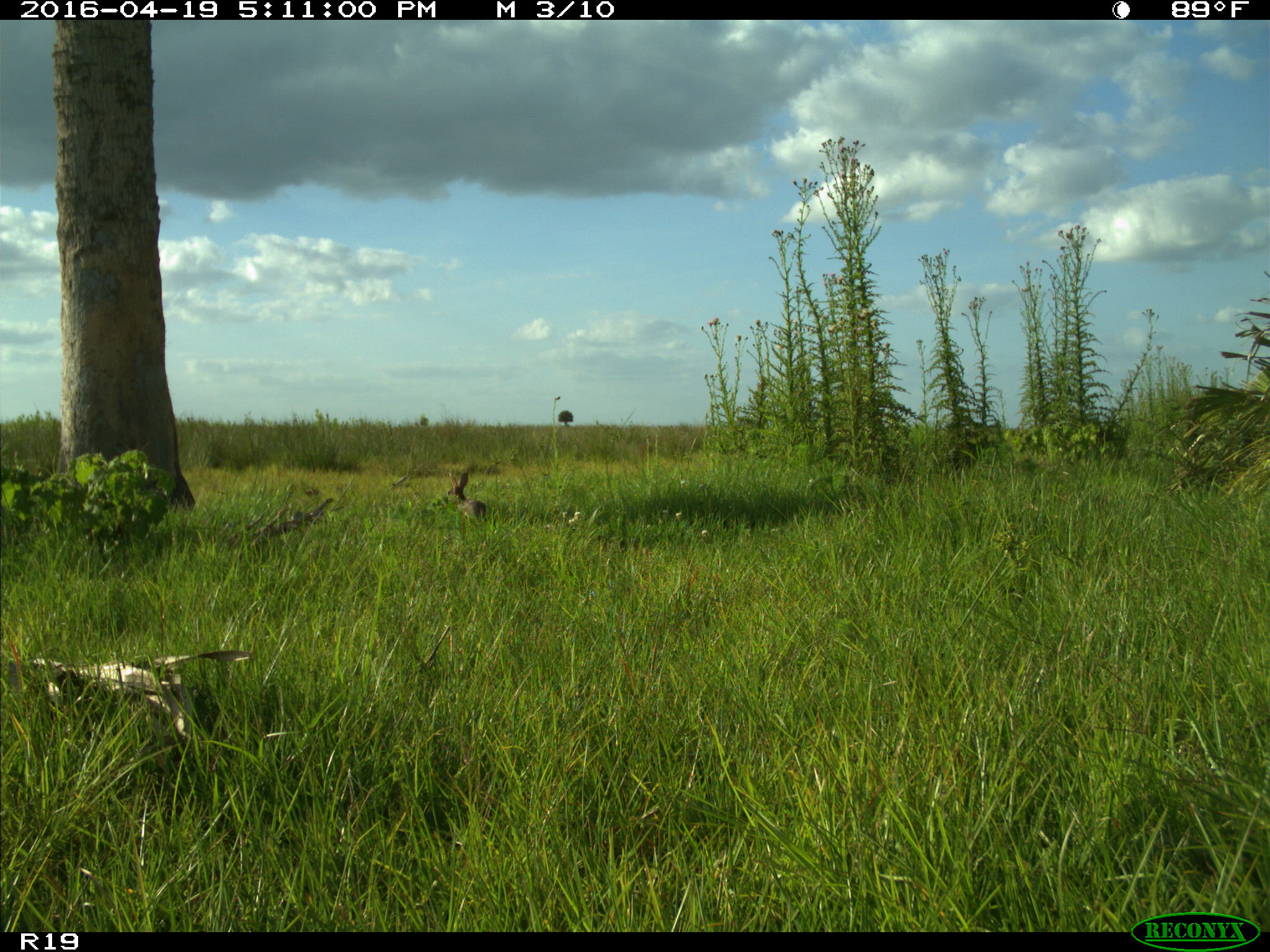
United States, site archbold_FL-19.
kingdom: Animalia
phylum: Chordata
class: Mammalia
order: Lagomorpha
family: Leporidae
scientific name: Leporidae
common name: rabbits and hares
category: unidentified rabbit